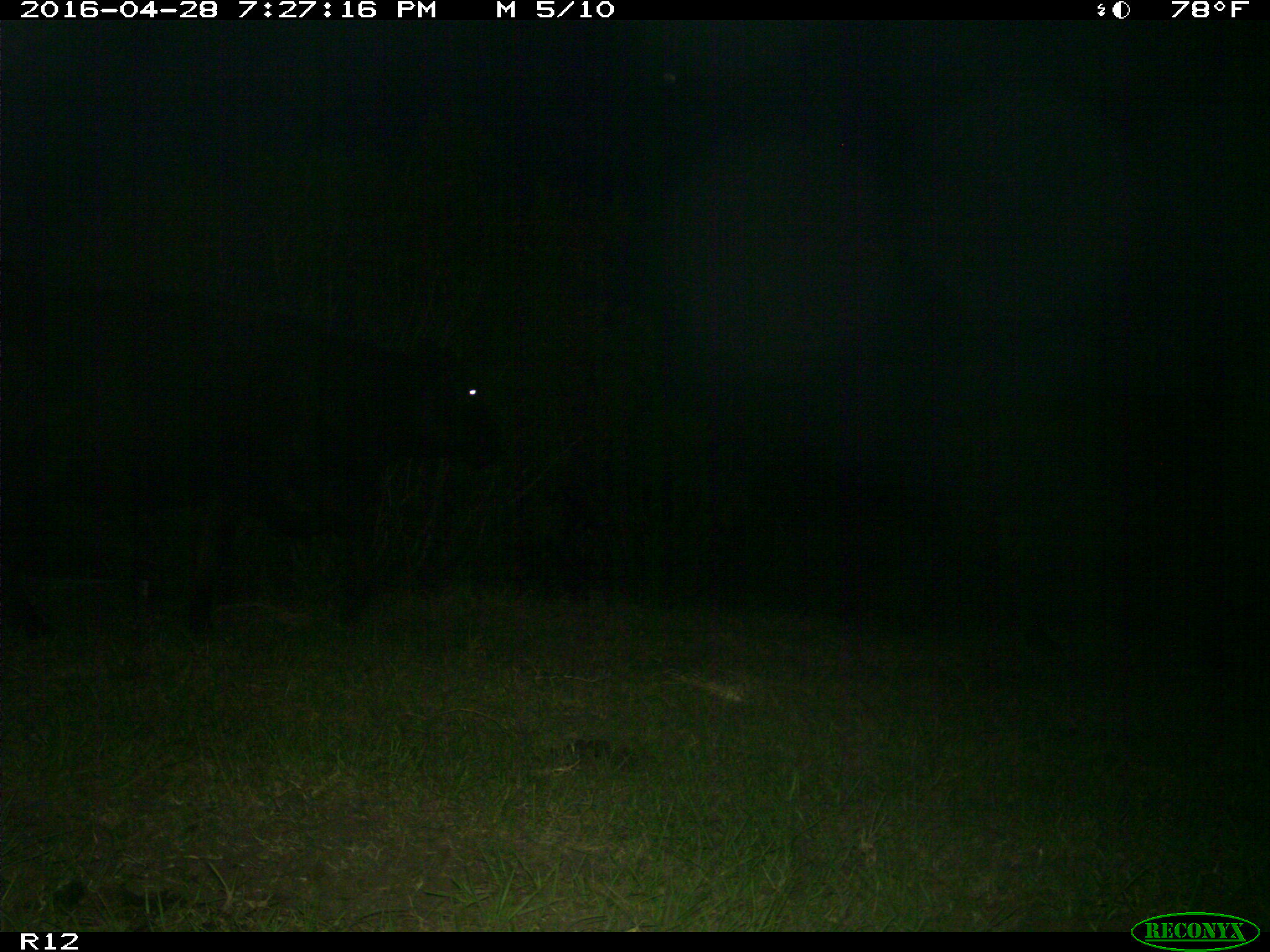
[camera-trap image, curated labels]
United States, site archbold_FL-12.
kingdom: Animalia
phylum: Chordata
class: Mammalia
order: Artiodactyla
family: Bovidae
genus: Bos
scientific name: Bos taurus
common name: domestic cow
Bos taurus (domestic cow).